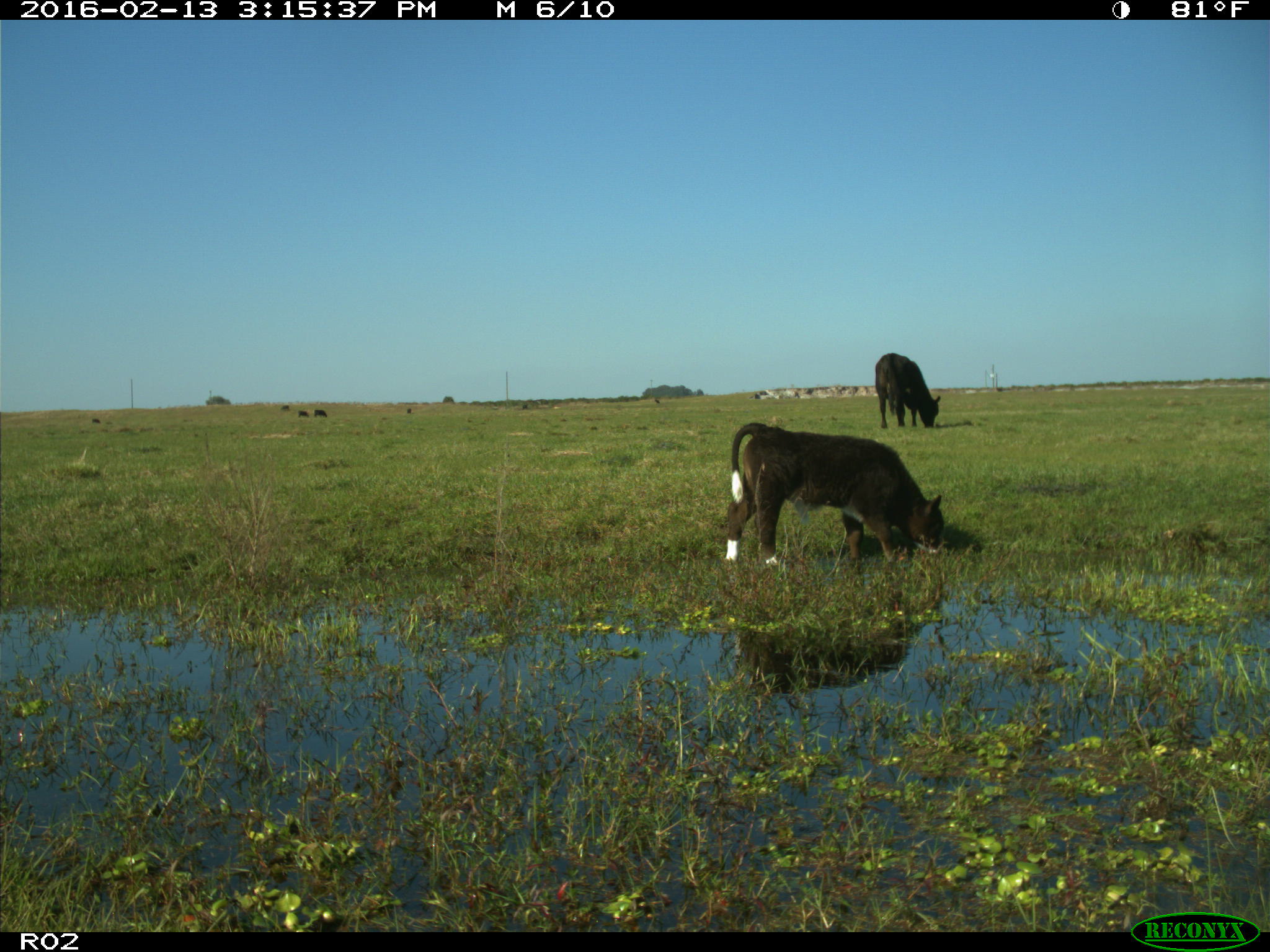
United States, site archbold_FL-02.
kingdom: Animalia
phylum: Chordata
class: Mammalia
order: Artiodactyla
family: Bovidae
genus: Bos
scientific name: Bos taurus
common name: domestic cow